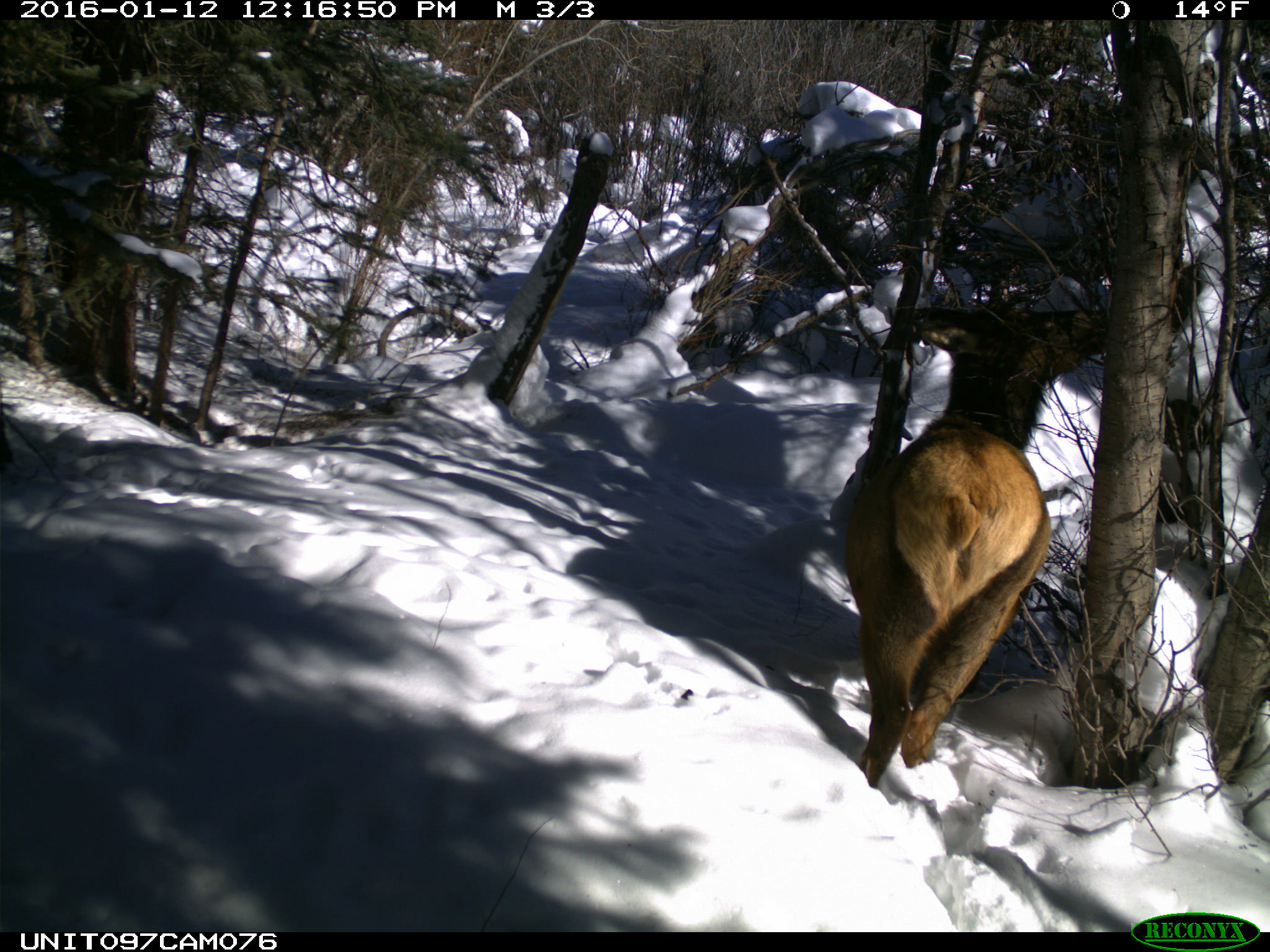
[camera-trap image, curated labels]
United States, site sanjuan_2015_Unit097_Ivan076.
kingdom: Animalia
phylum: Chordata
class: Mammalia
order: Artiodactyla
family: Cervidae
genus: Cervus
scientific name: Cervus elaphus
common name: red deer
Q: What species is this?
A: Cervus elaphus (red deer).